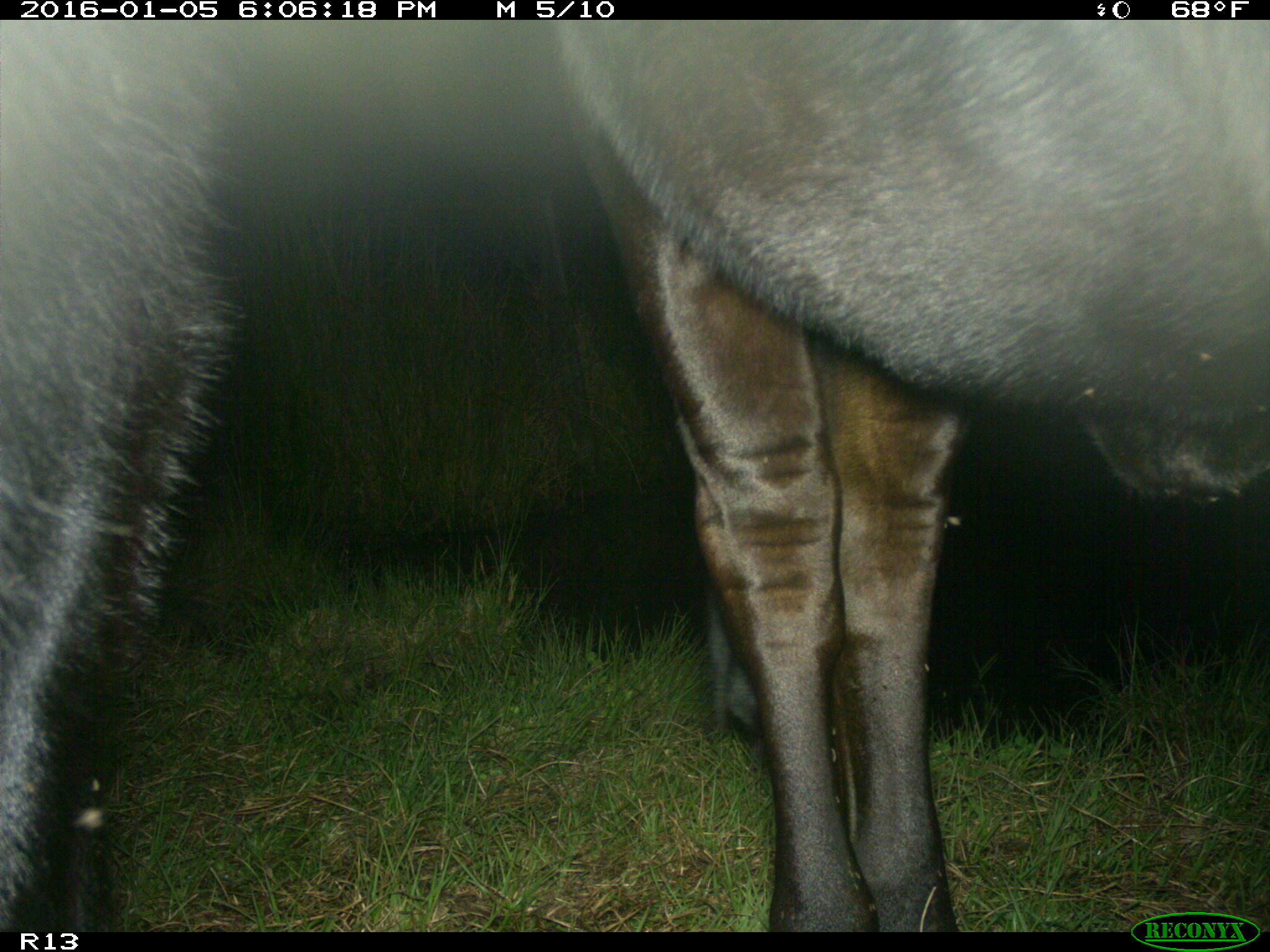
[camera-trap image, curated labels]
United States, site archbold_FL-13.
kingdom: Animalia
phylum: Chordata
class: Mammalia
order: Artiodactyla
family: Bovidae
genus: Bos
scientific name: Bos taurus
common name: domestic cow